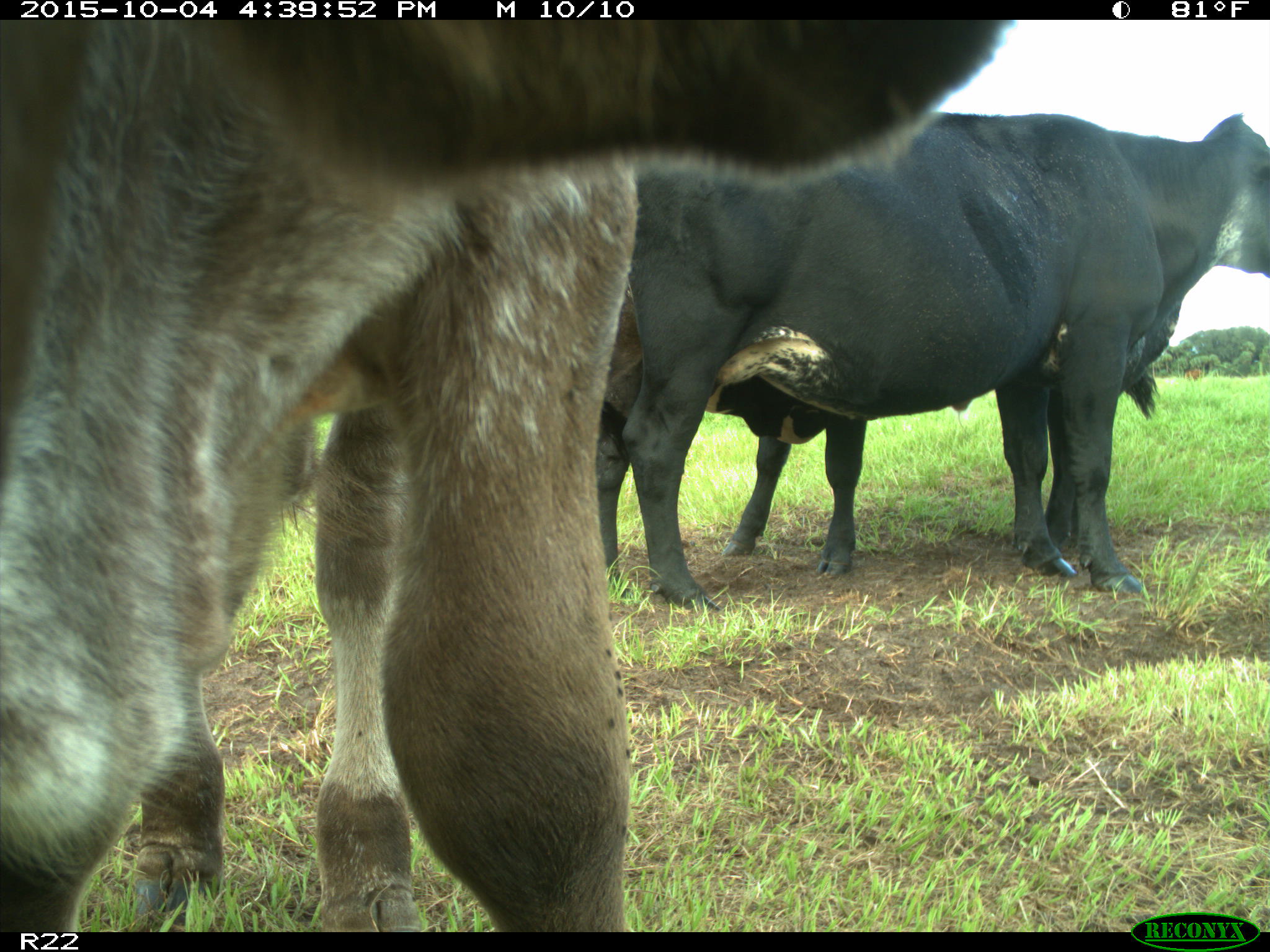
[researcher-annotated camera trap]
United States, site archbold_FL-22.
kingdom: Animalia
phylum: Chordata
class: Mammalia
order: Artiodactyla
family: Bovidae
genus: Bos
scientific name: Bos taurus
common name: domestic cow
Bos taurus (domestic cow).